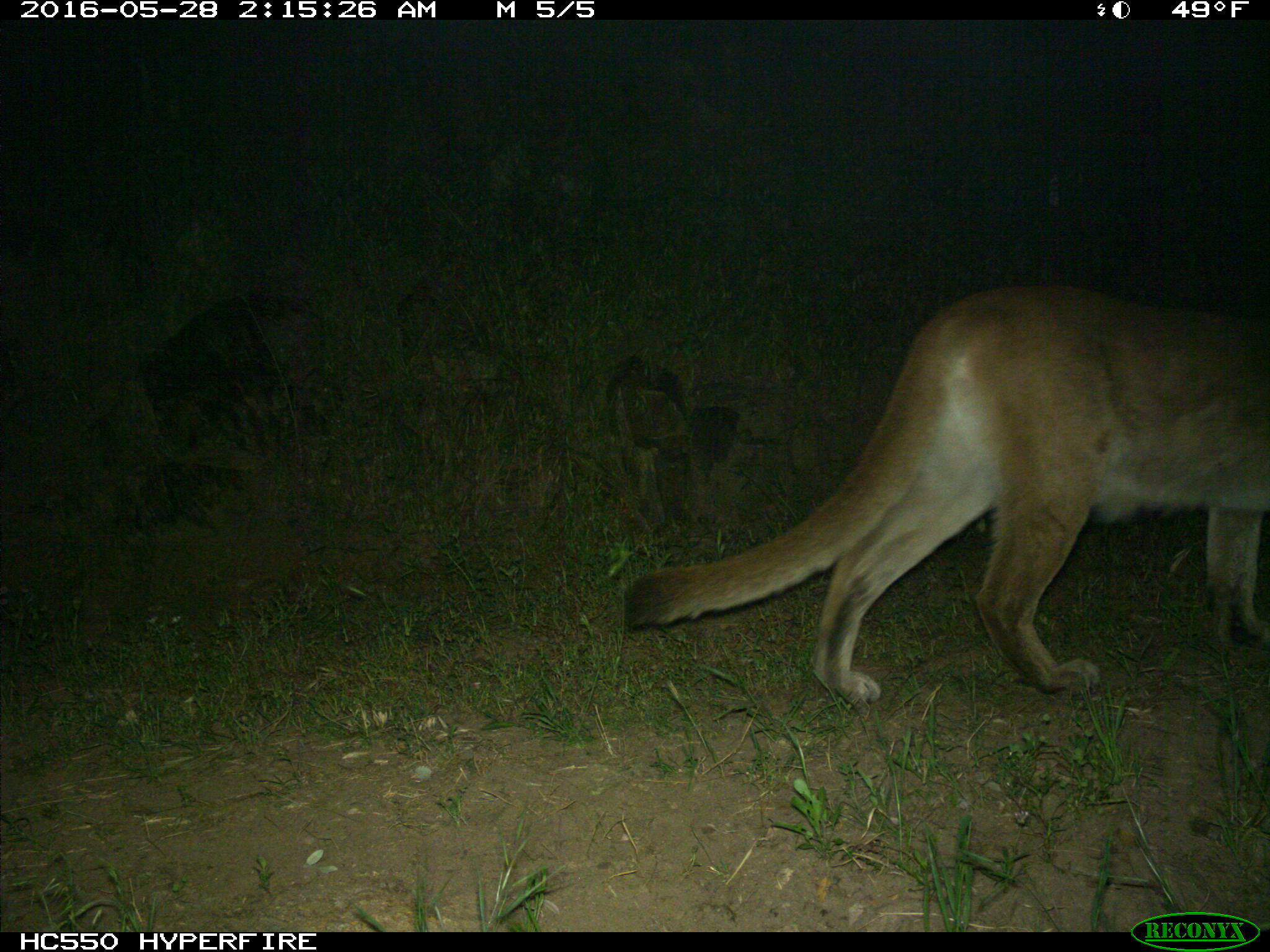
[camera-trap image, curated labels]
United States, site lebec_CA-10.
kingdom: Animalia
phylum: Chordata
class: Mammalia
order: Carnivora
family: Felidae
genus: Puma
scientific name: Puma concolor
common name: mountain lion